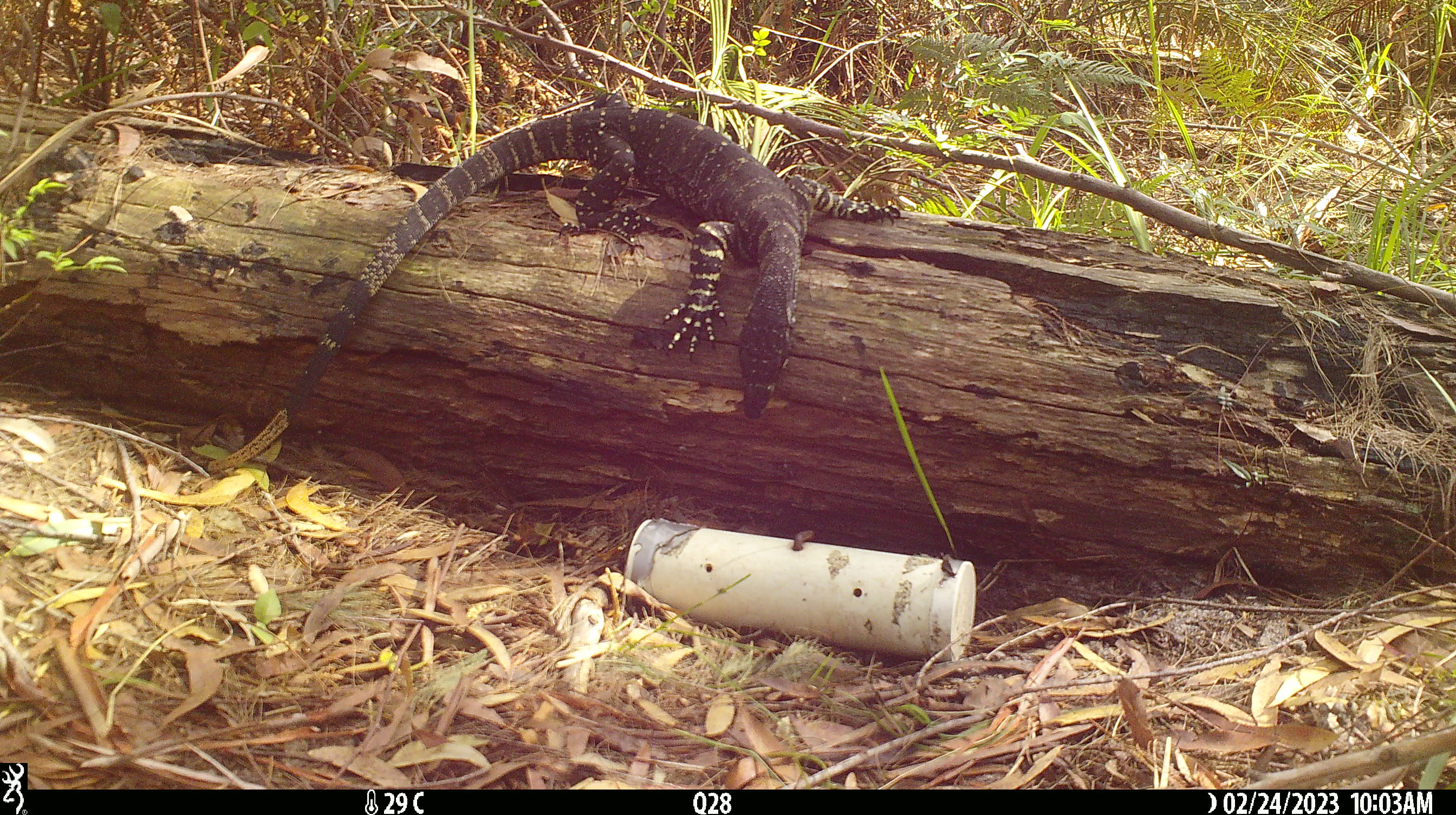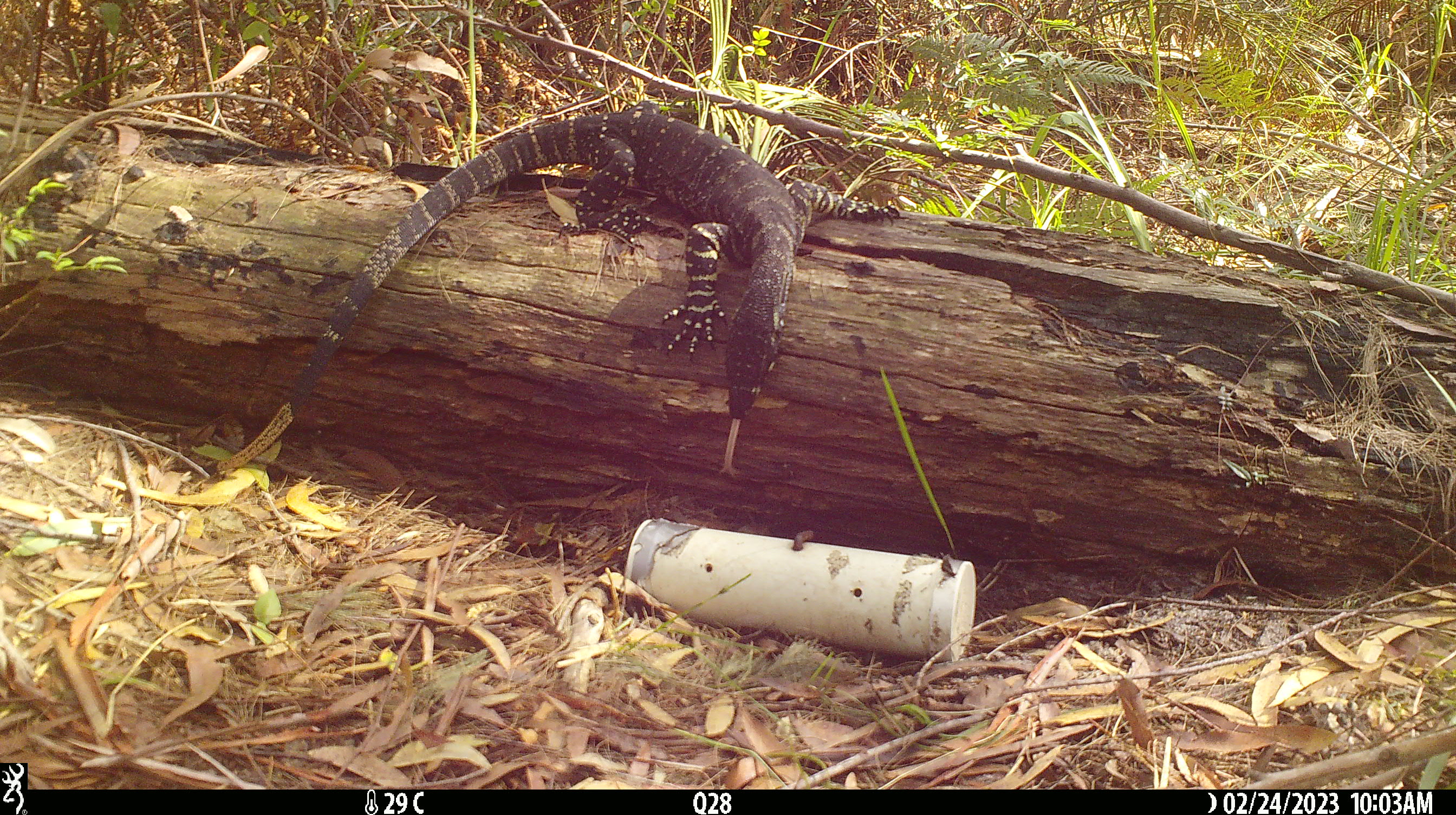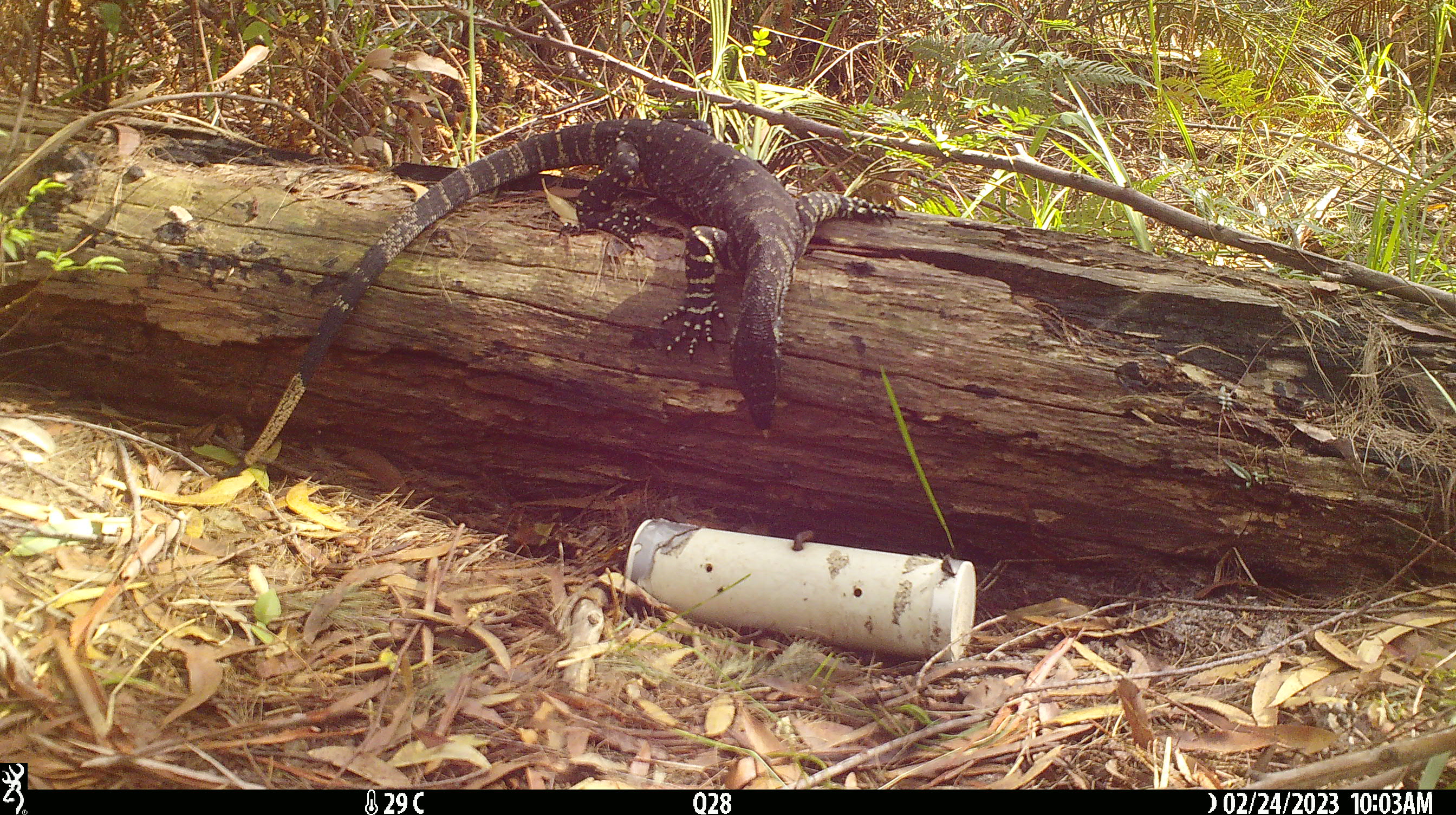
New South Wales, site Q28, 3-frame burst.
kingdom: Animalia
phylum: Chordata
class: Reptilia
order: Squamata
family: Varanidae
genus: Varanus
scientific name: Varanus varius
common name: lace monitor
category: goanna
Goanna (lace monitor) (Varanus varius).